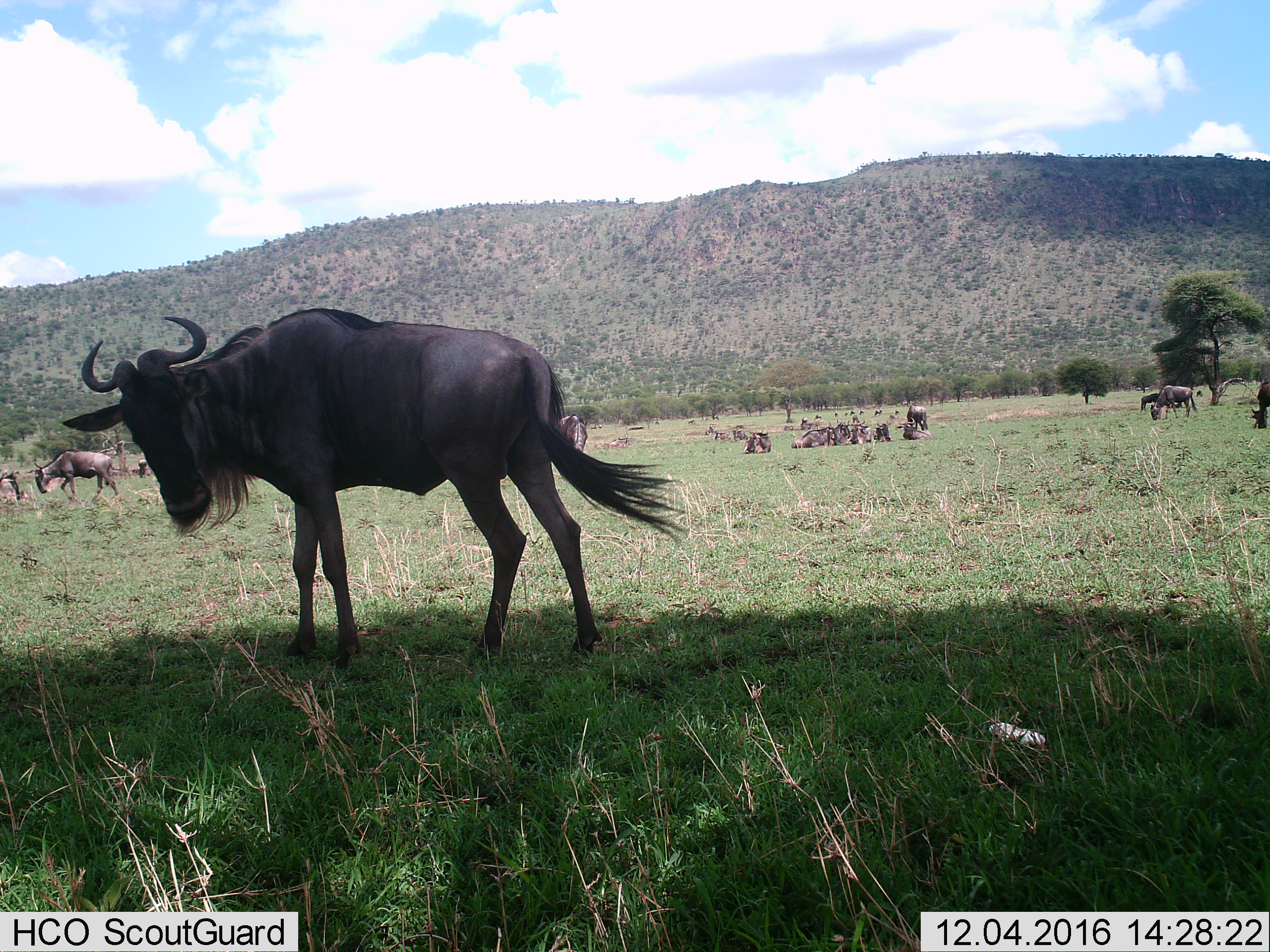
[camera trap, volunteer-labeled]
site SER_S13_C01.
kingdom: Animalia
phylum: Chordata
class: Mammalia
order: Artiodactyla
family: Bovidae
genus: Connochaetes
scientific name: Connochaetes taurinus taurinus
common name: blue wildebeest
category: wildebeestblue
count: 11-50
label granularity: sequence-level